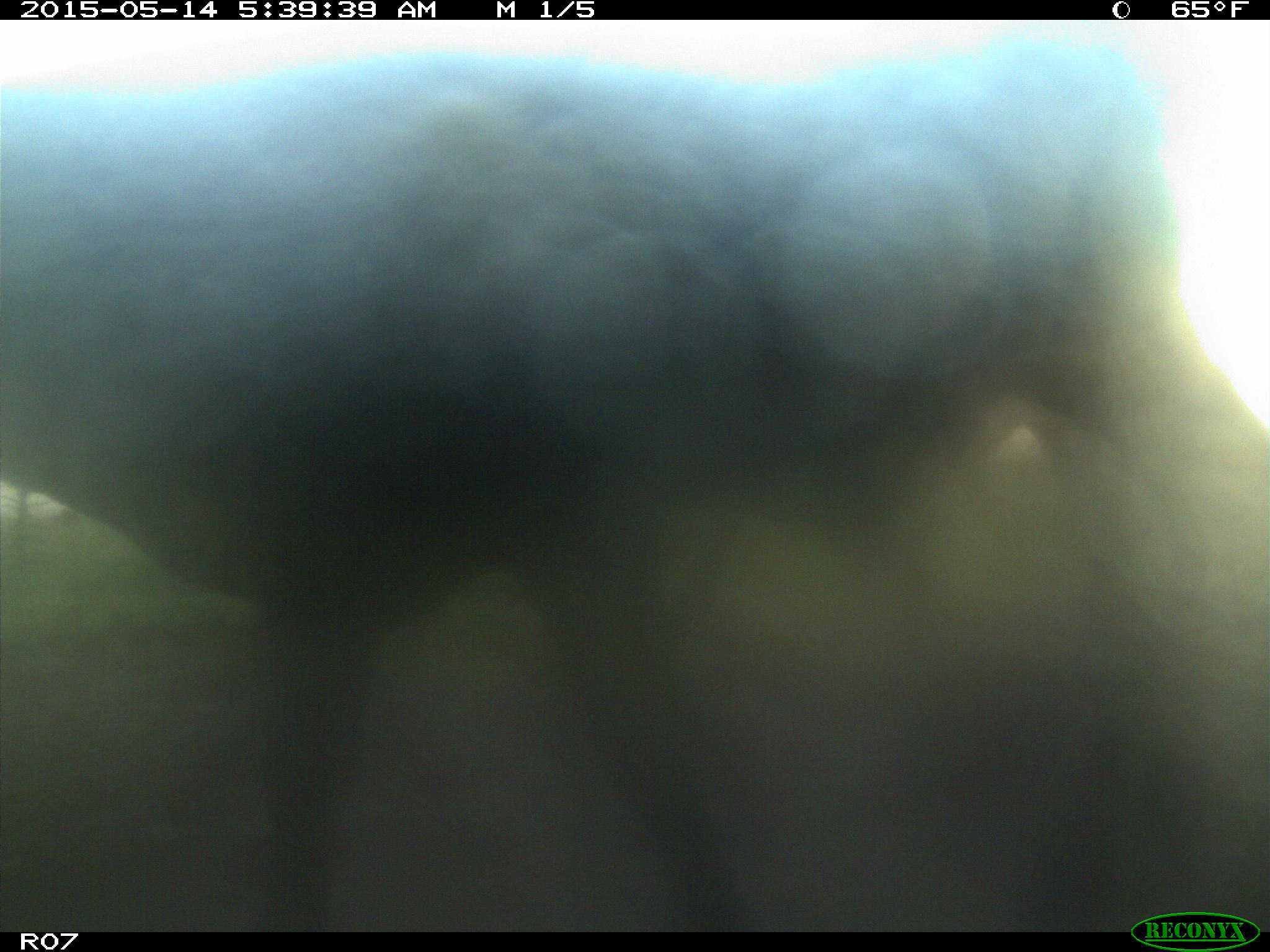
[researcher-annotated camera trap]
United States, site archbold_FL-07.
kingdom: Animalia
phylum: Chordata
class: Mammalia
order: Artiodactyla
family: Bovidae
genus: Bos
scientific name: Bos taurus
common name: domestic cow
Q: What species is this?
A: Bos taurus (domestic cow).